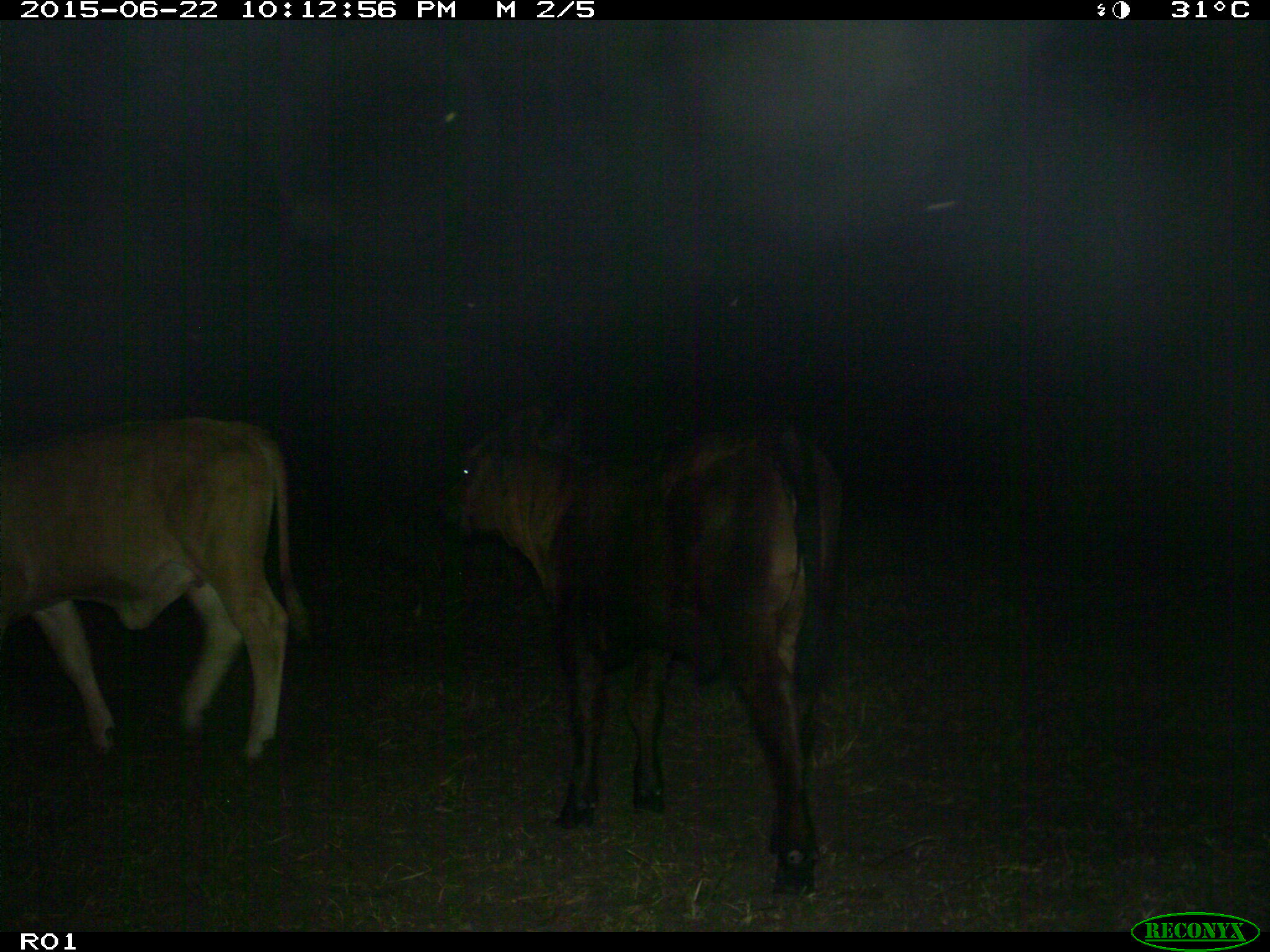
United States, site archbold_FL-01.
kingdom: Animalia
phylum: Chordata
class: Mammalia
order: Artiodactyla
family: Bovidae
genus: Bos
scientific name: Bos taurus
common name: domestic cow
Bos taurus (domestic cow).